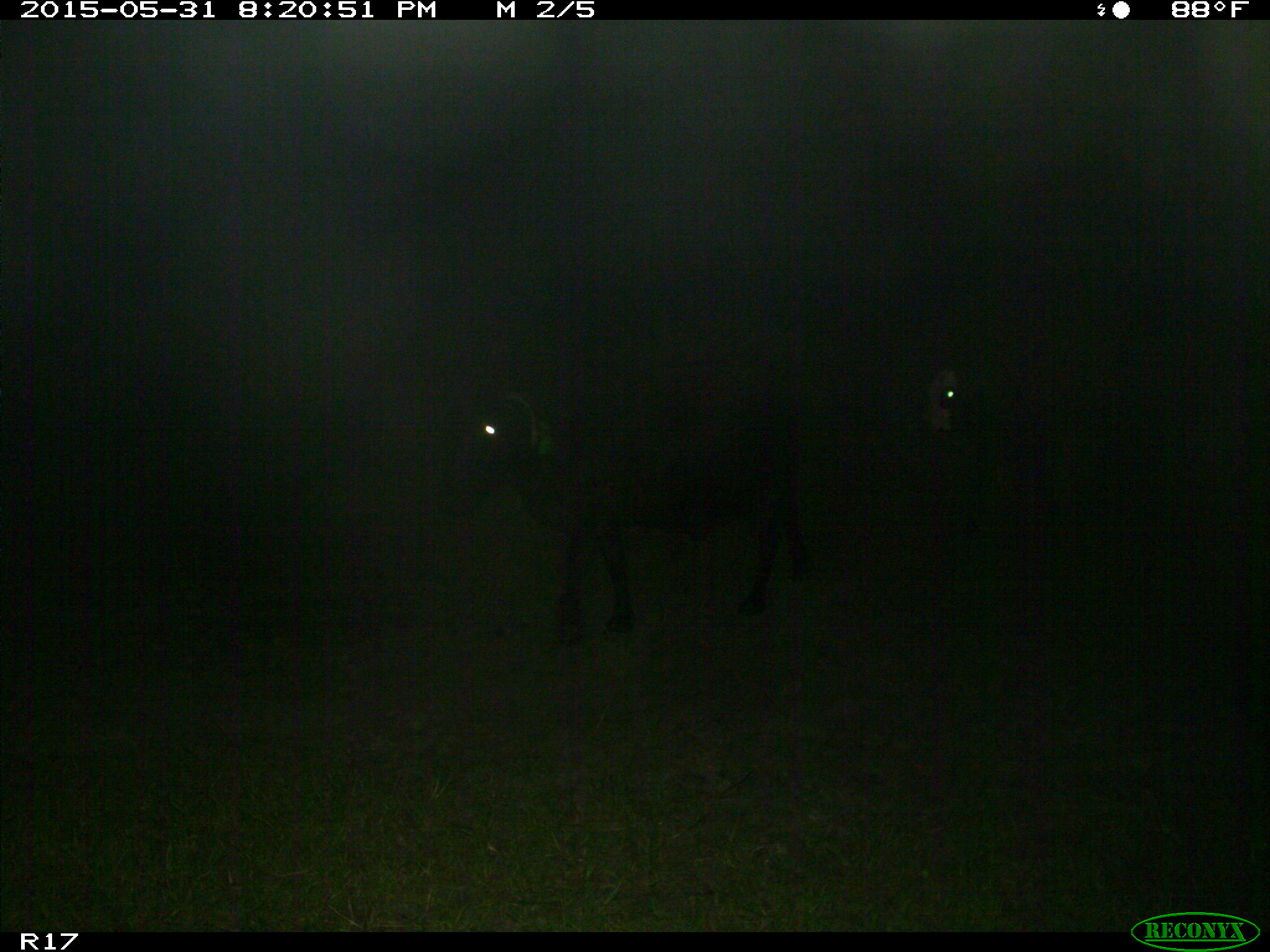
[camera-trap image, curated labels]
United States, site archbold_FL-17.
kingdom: Animalia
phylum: Chordata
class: Mammalia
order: Artiodactyla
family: Bovidae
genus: Bos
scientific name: Bos taurus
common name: domestic cow